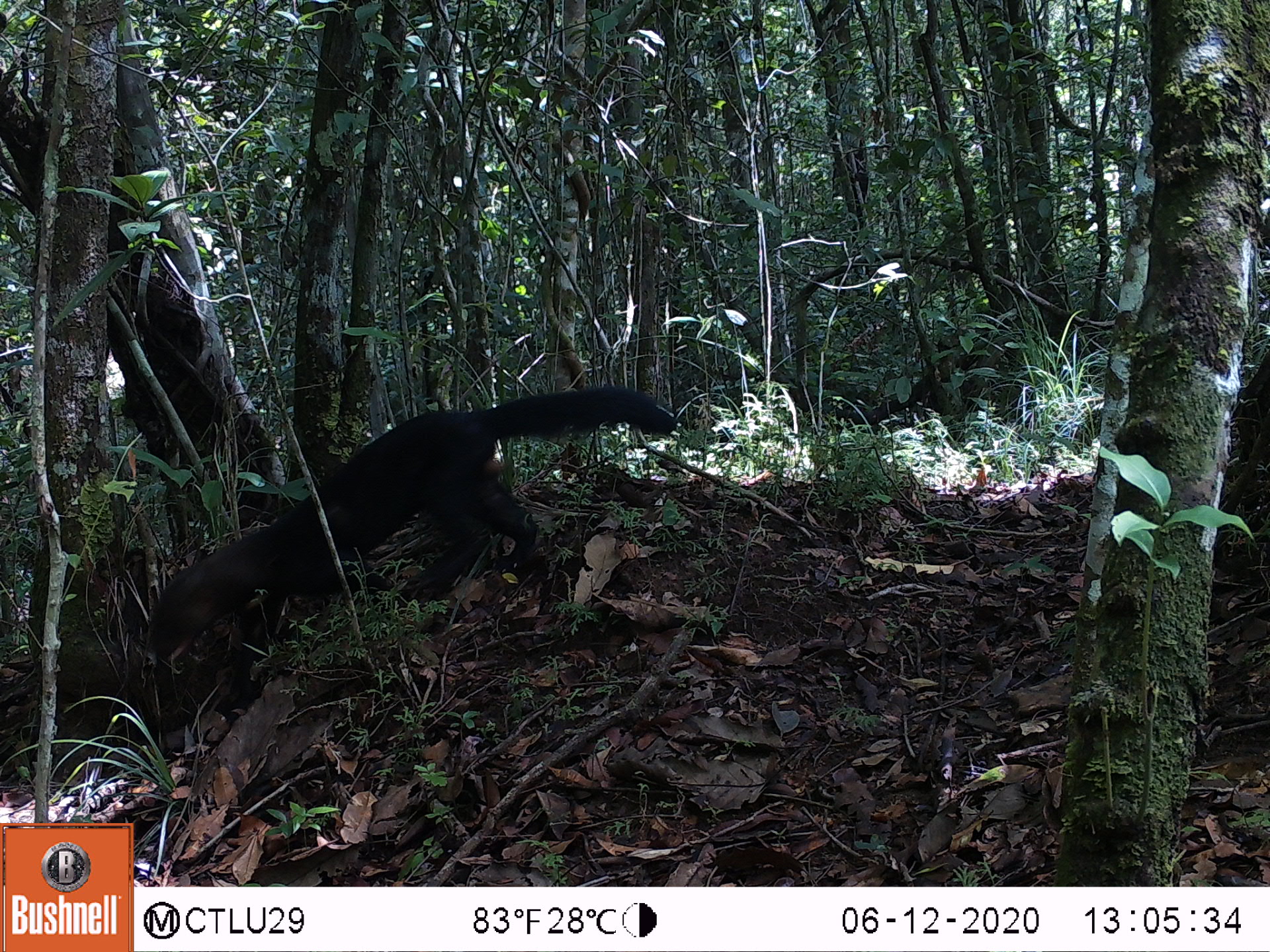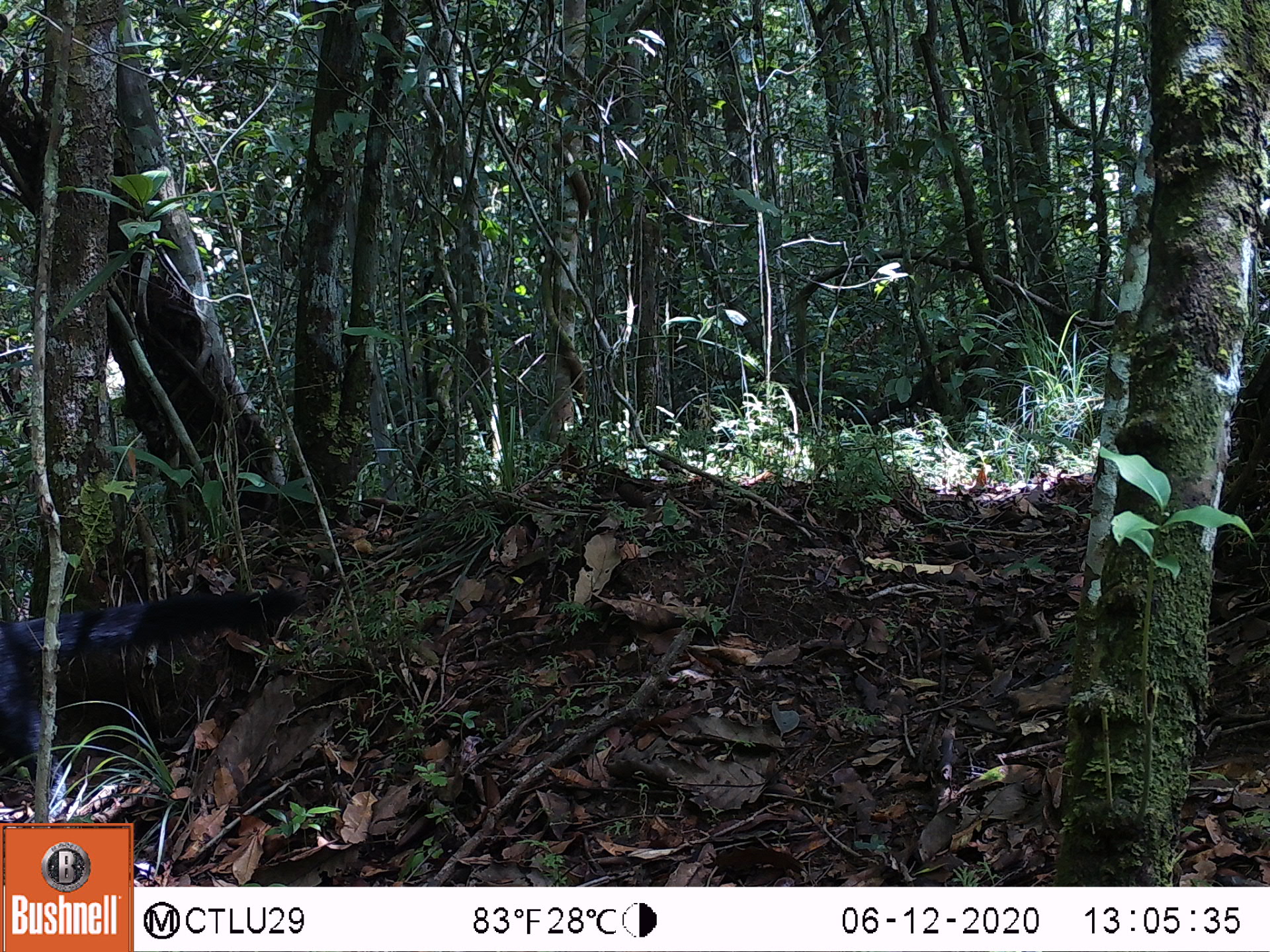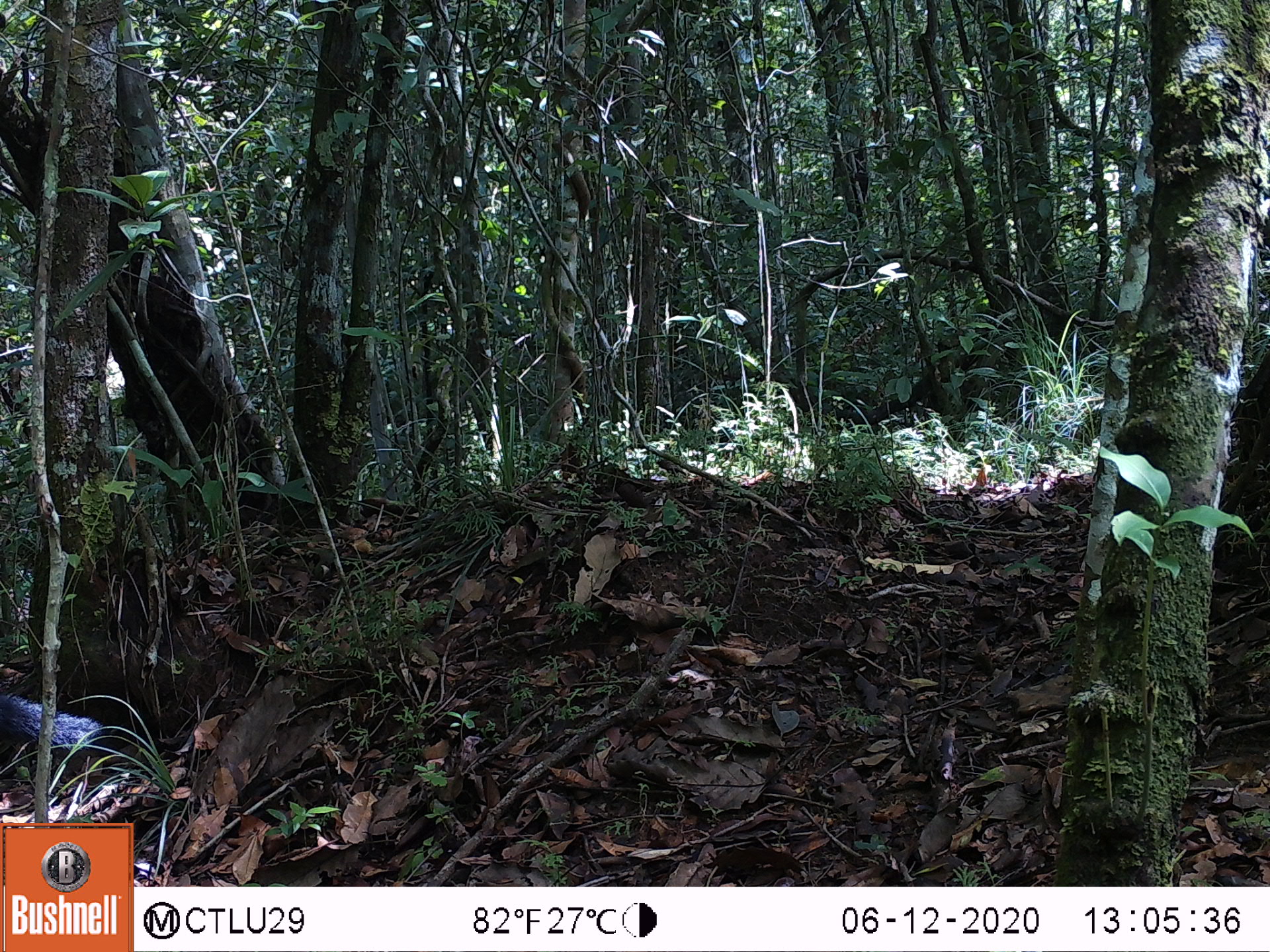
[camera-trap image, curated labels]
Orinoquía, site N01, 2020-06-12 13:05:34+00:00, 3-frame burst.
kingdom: Animalia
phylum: Chordata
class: Mammalia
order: Carnivora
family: Mustelidae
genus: Eira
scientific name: Eira barbara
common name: tayra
Tayra (Eira barbara).